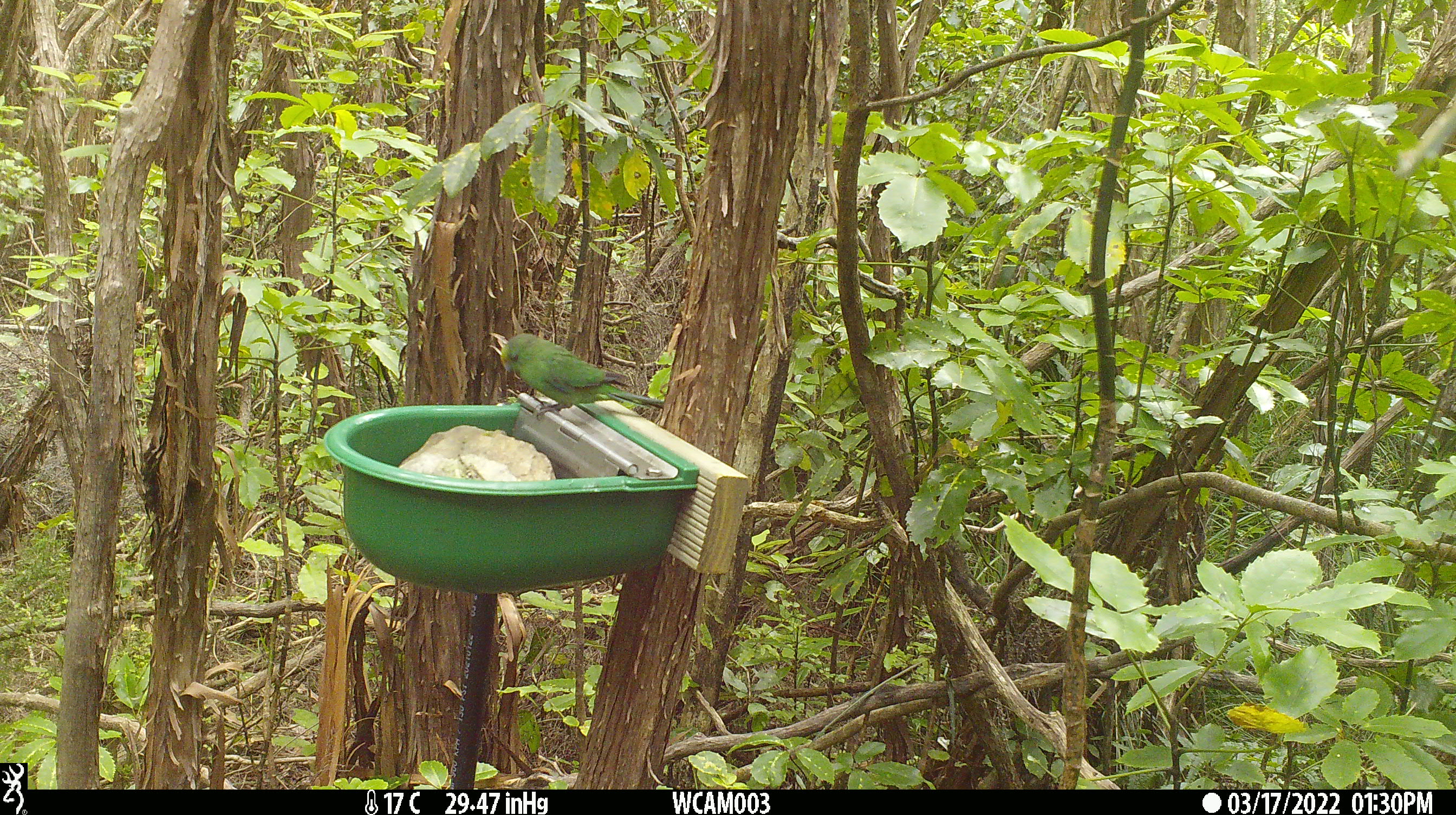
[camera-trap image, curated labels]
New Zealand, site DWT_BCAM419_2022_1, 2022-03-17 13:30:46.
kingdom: Animalia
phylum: Chordata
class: Aves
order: Psittaciformes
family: Psittaculidae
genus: Cyanoramphus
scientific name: Cyanoramphus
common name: parakeet